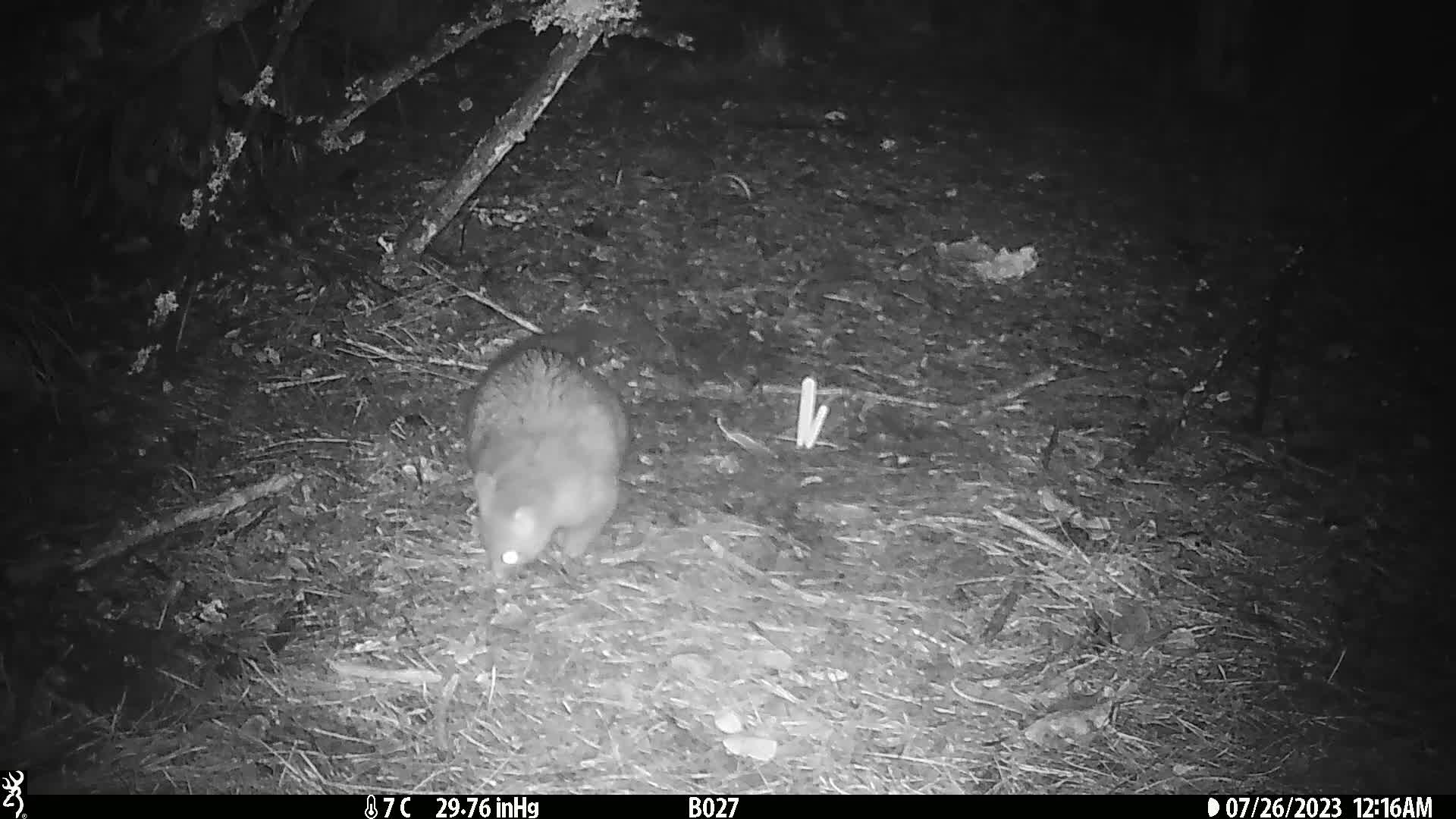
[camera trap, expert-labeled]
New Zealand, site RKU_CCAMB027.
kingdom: Animalia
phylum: Chordata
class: Mammalia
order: Diprotodontia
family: Phalangeridae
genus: Trichosurus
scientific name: Trichosurus vulpecula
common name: common brushtail possum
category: possum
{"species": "possum (common brushtail possum) (Trichosurus vulpecula)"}